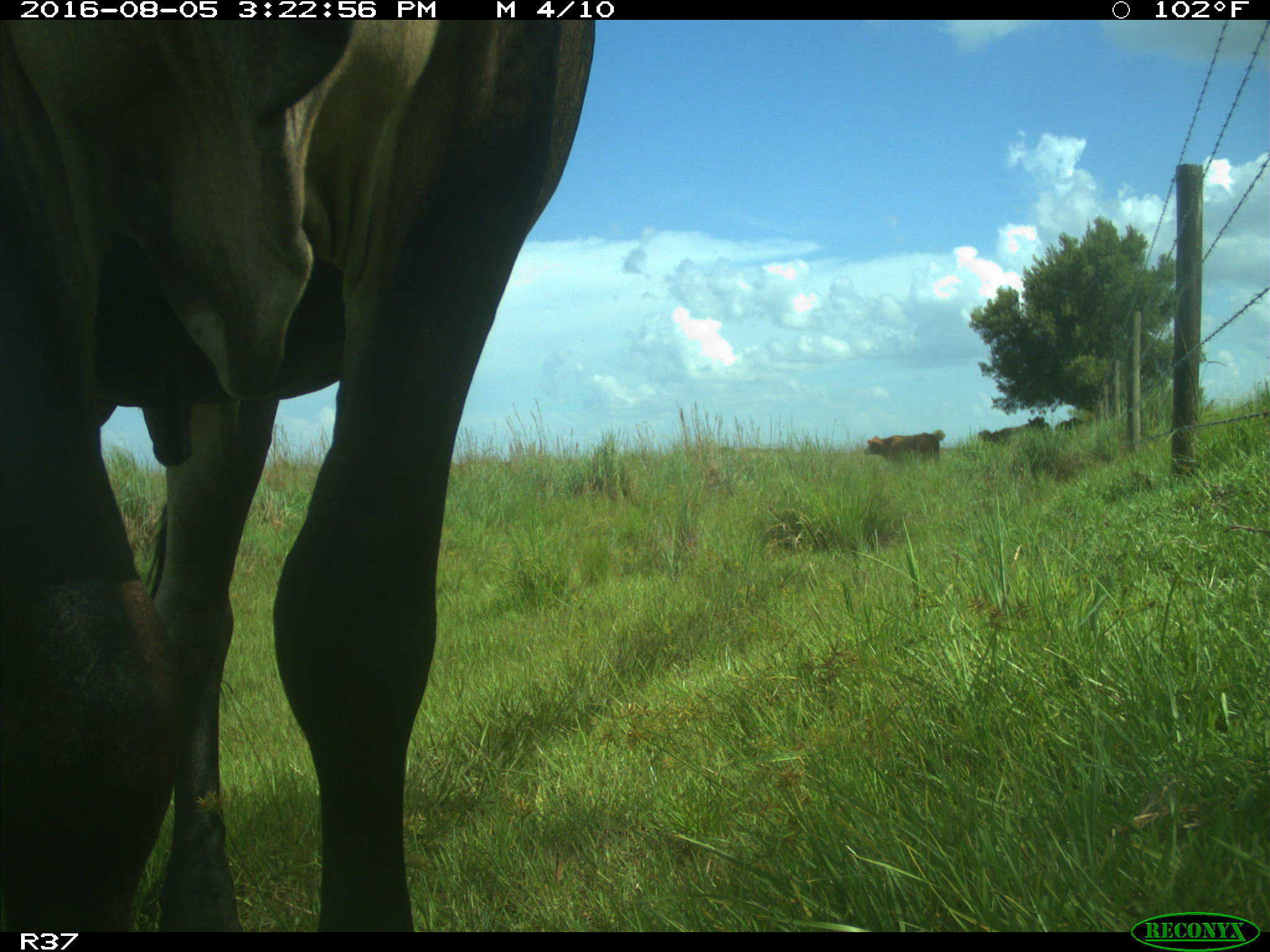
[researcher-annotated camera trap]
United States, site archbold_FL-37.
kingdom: Animalia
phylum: Chordata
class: Mammalia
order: Artiodactyla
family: Bovidae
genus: Bos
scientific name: Bos taurus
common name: domestic cow